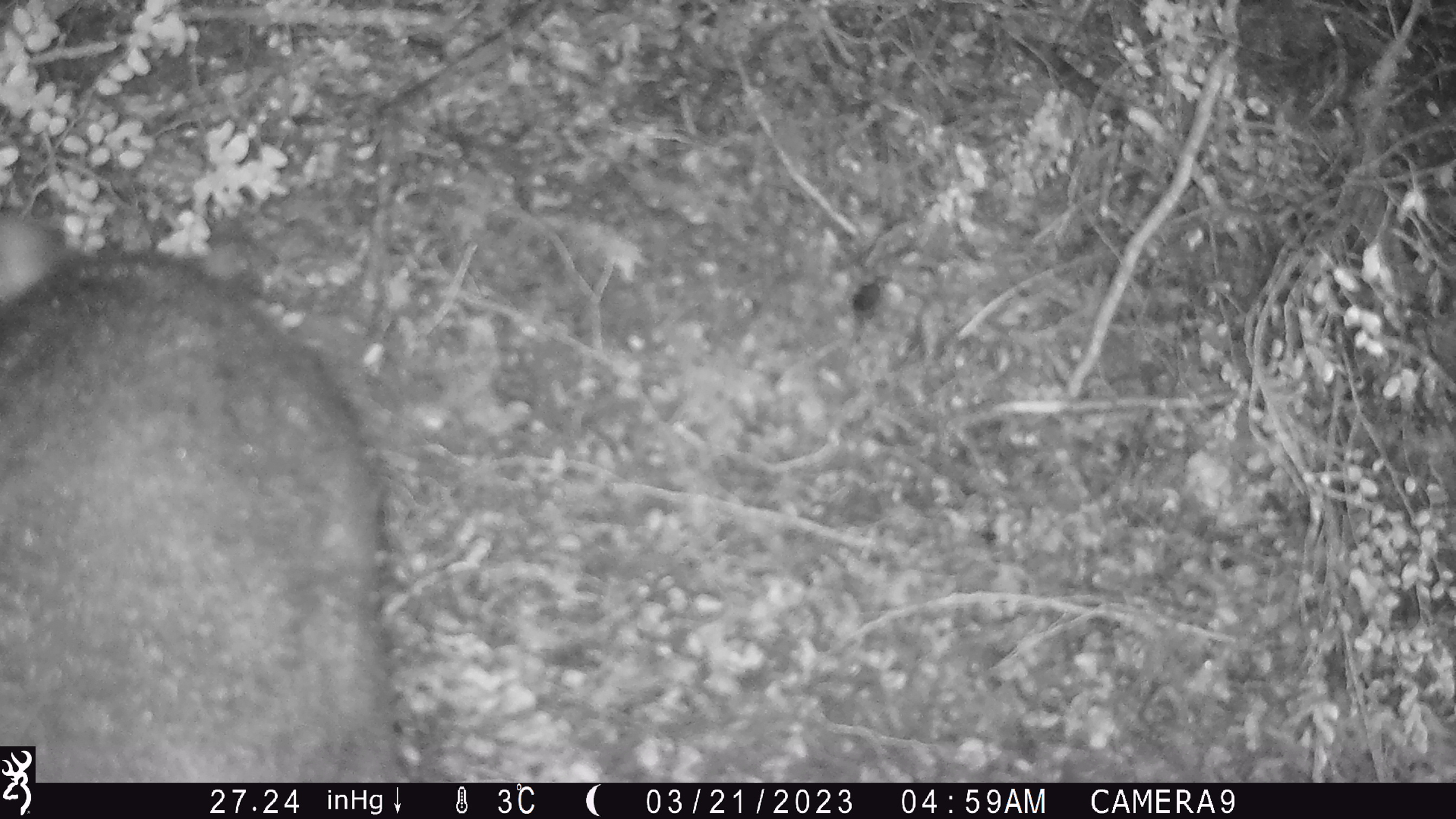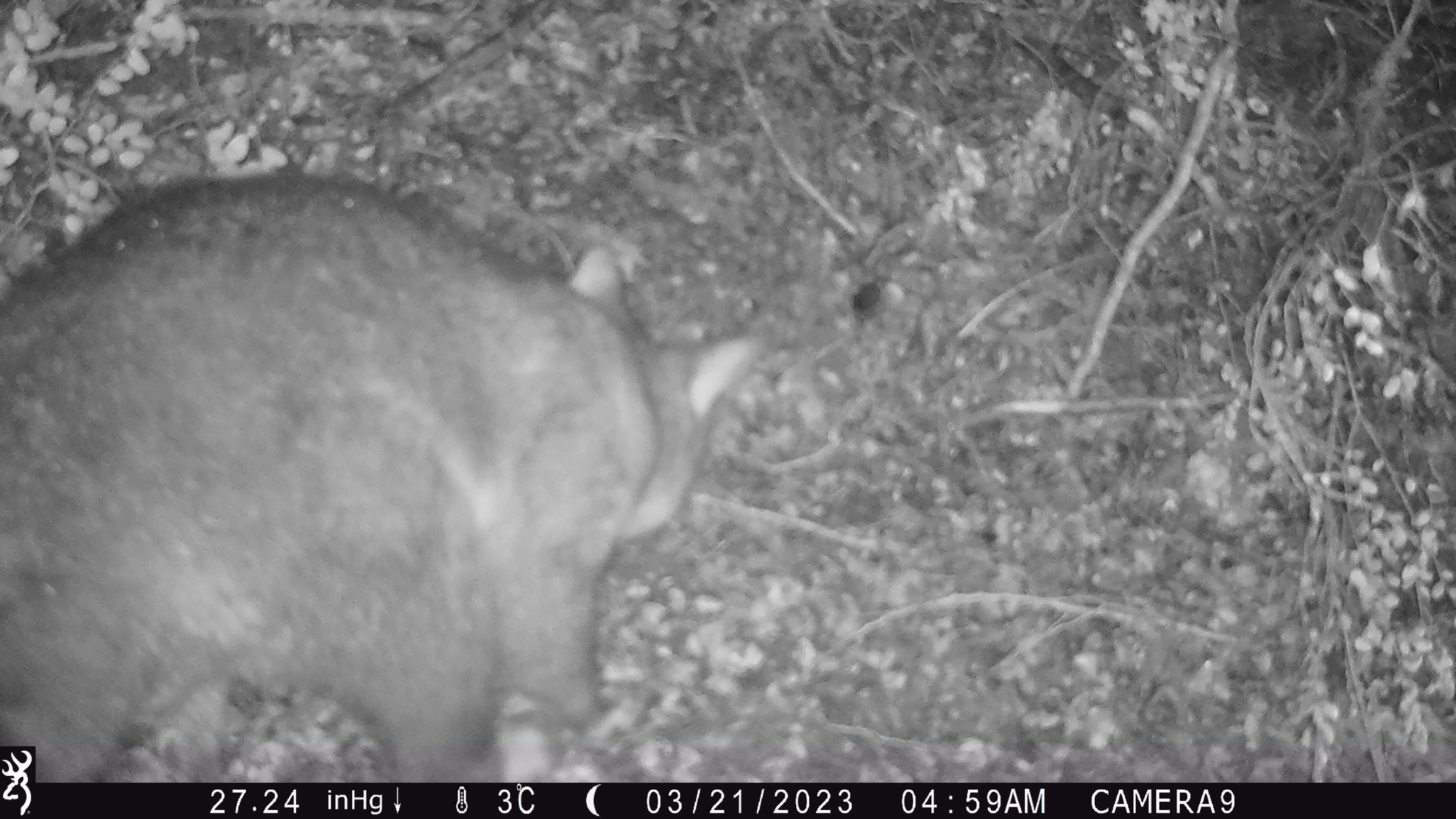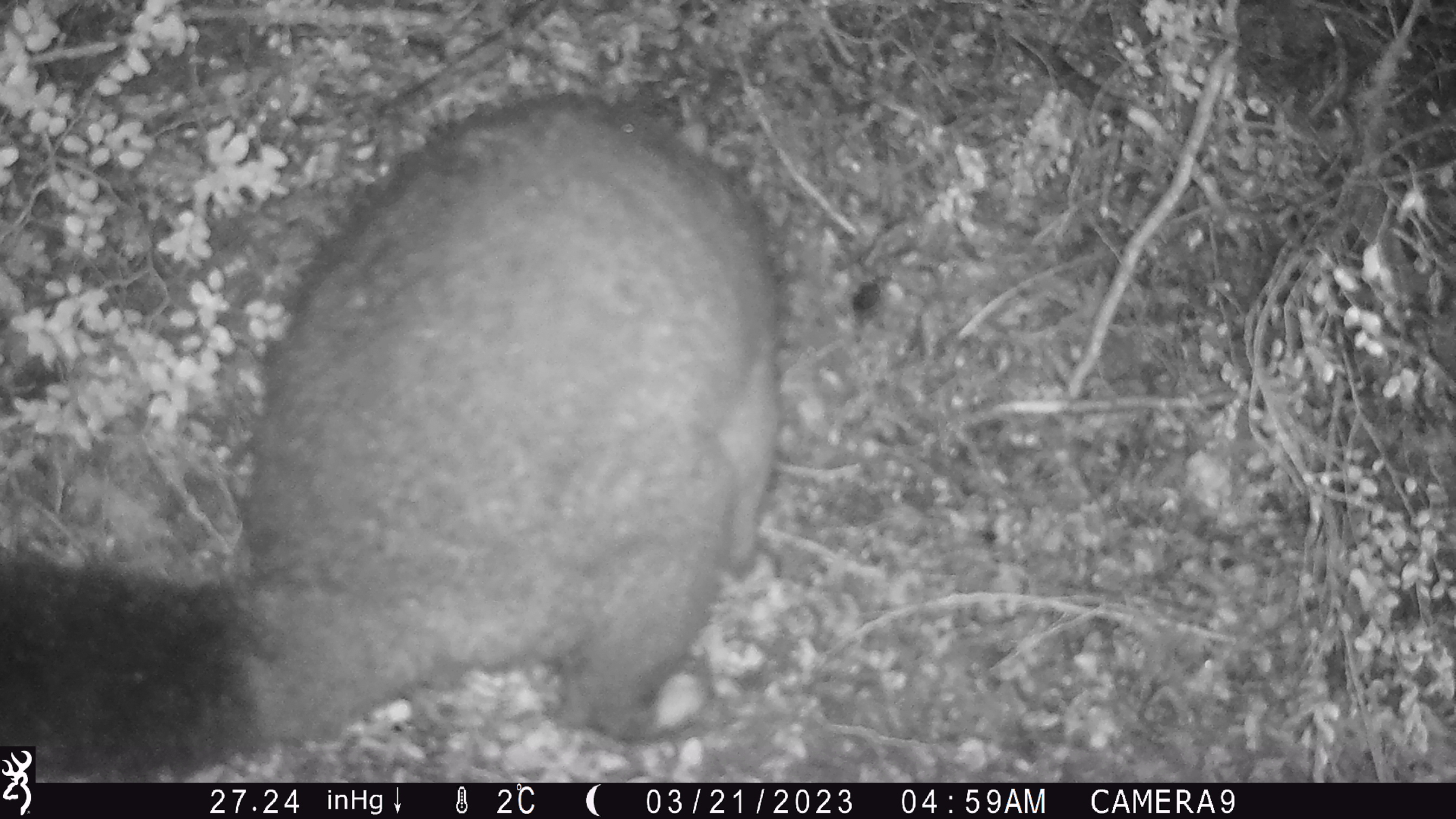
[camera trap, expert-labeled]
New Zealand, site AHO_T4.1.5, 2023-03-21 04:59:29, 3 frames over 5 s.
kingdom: Animalia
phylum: Chordata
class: Mammalia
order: Carnivora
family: Mustelidae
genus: Mustela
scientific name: Mustela erminea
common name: stoat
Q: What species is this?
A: Stoat (Mustela erminea).